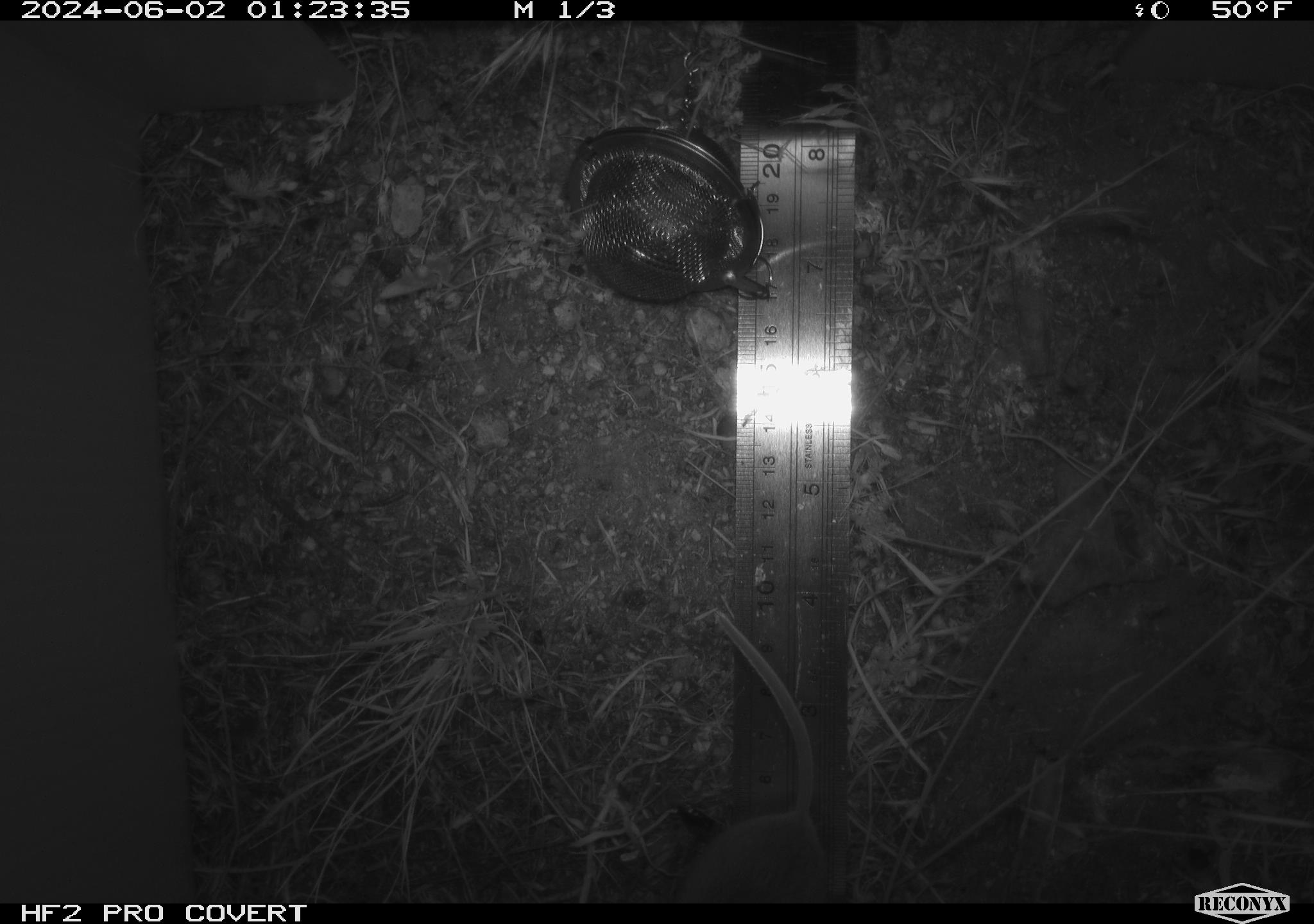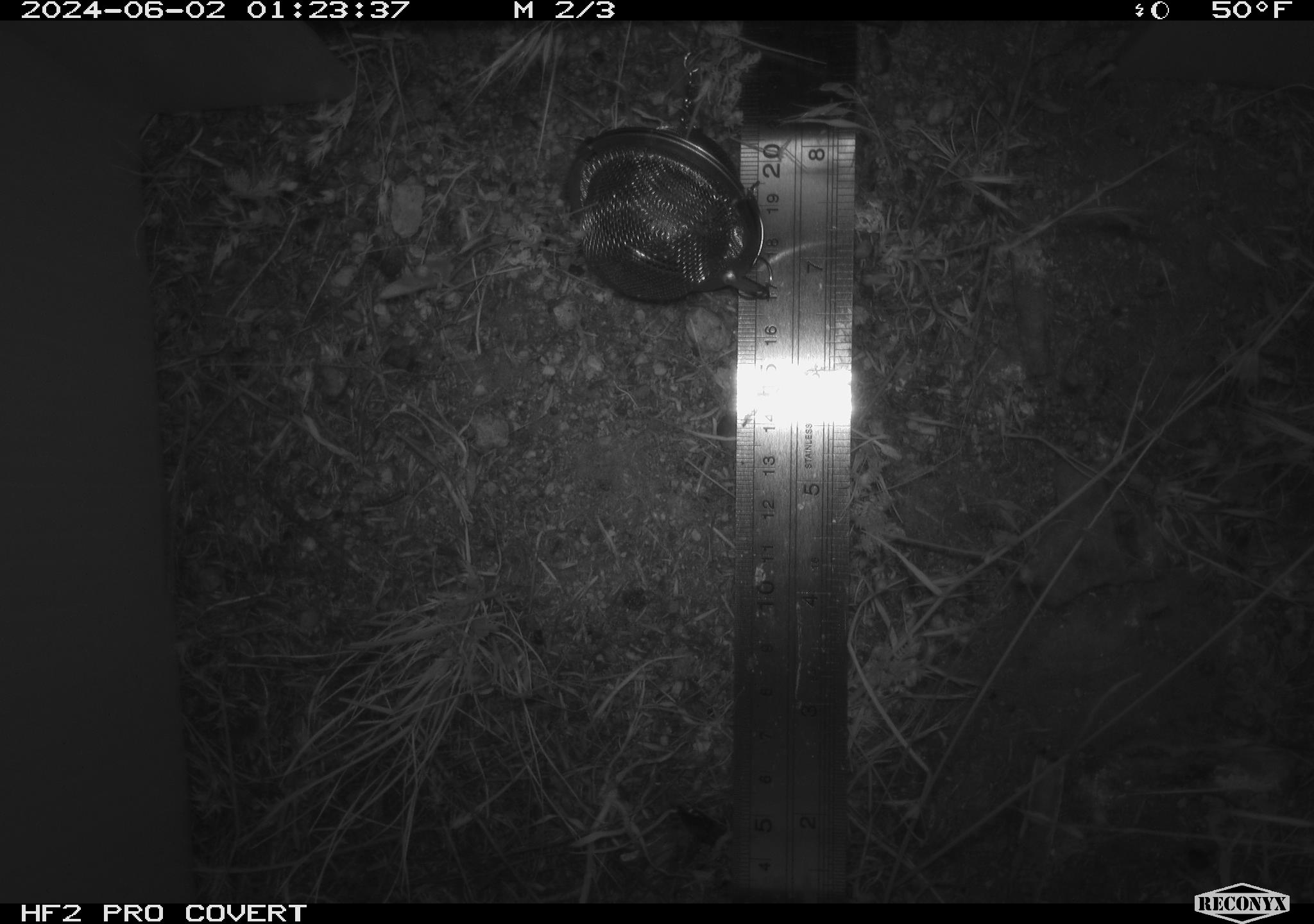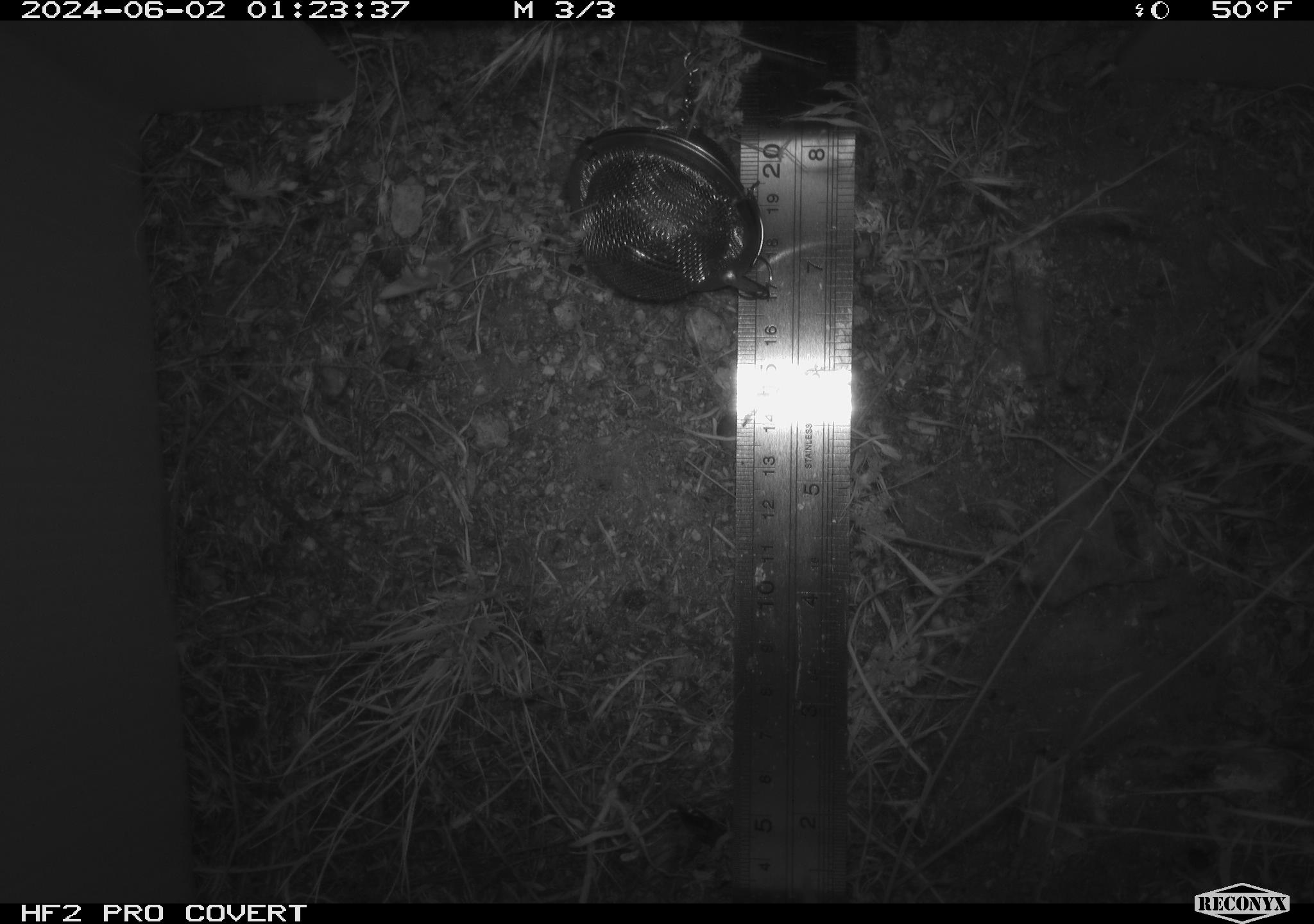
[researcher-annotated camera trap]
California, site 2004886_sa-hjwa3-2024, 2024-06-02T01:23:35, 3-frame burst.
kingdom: Animalia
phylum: Chordata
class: Mammalia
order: Rodentia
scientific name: Rodentia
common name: rodent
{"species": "rodent (Rodentia)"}